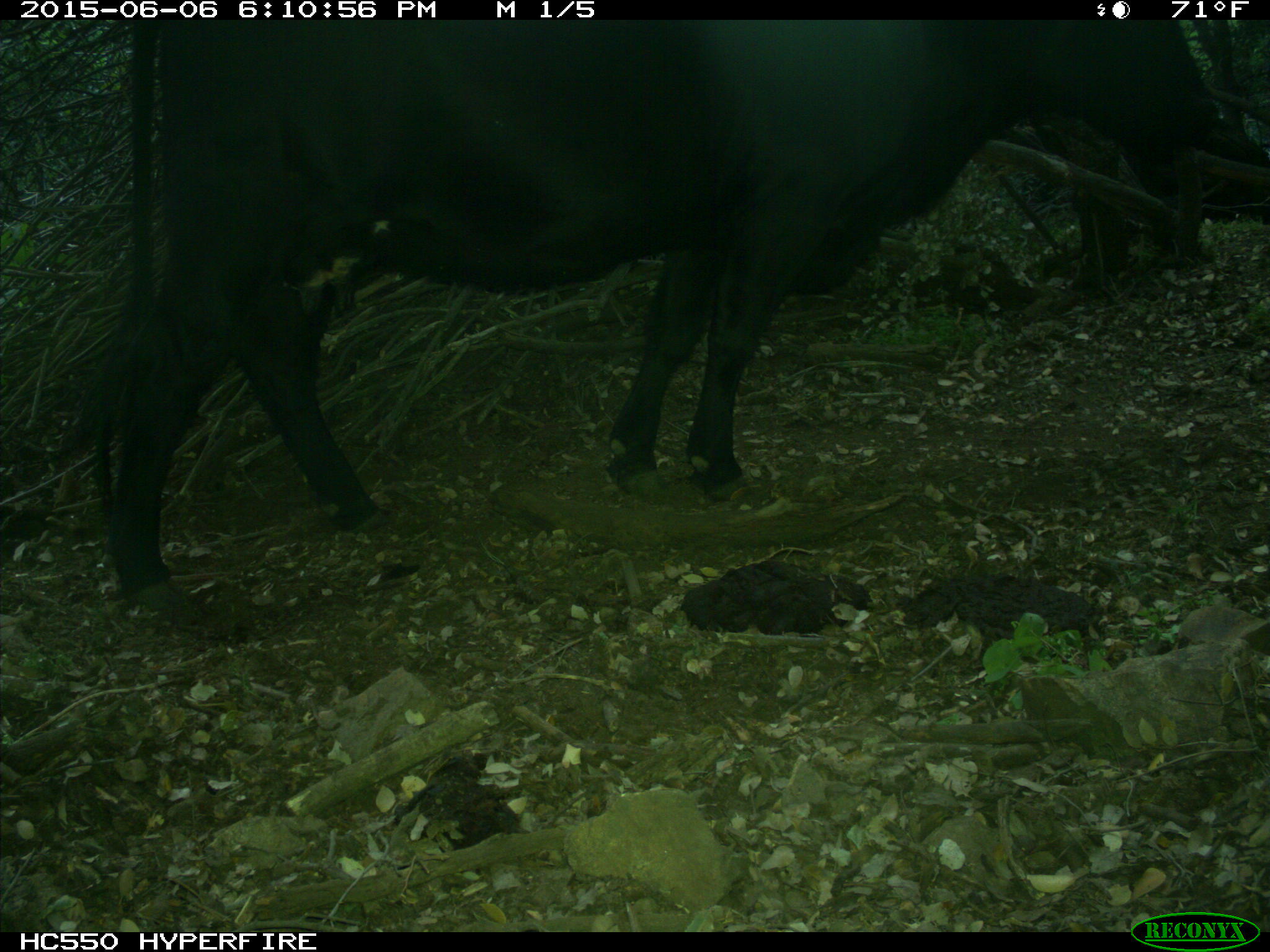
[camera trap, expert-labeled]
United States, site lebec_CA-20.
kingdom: Animalia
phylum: Chordata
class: Mammalia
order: Artiodactyla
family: Bovidae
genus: Bos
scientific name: Bos taurus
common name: domestic cow